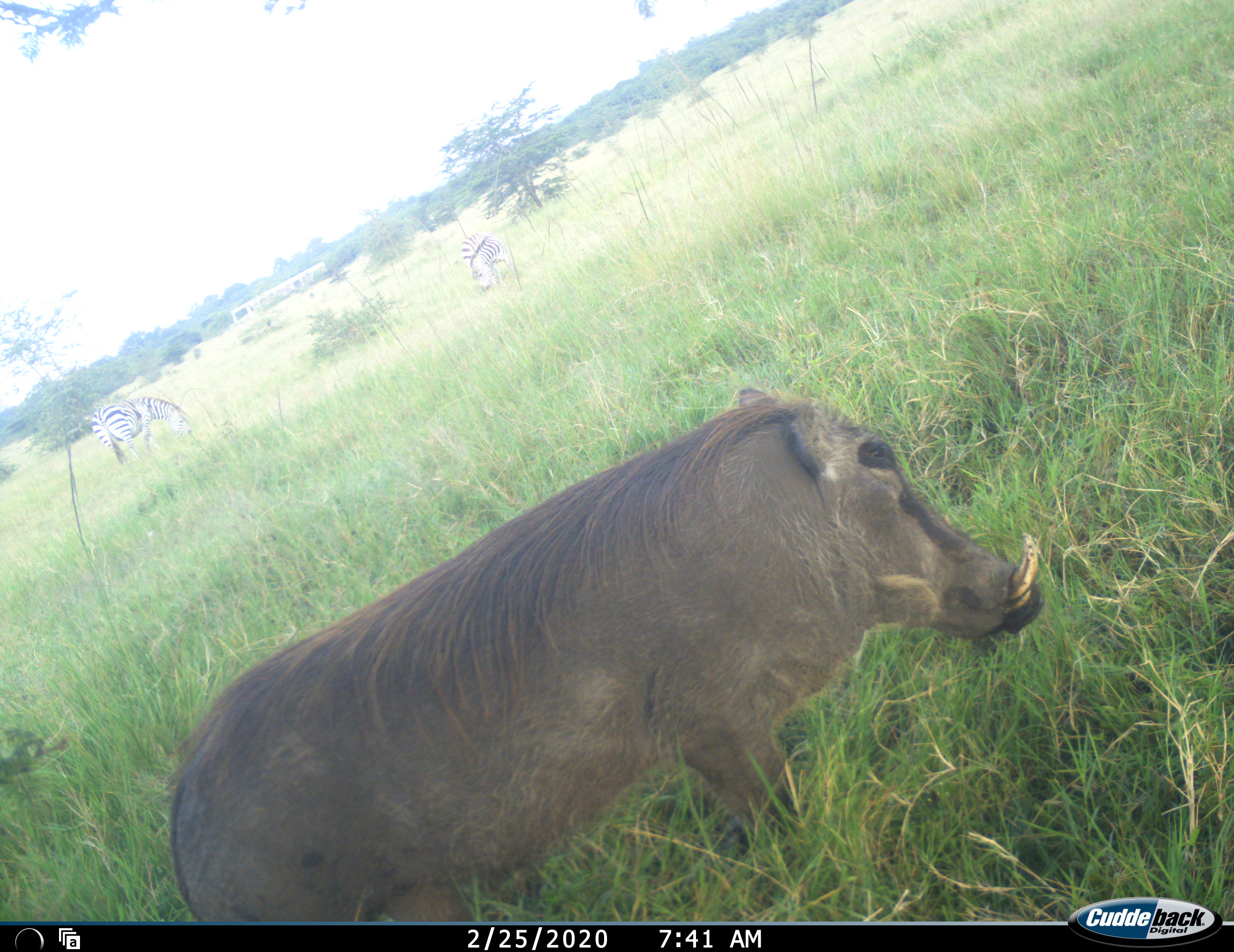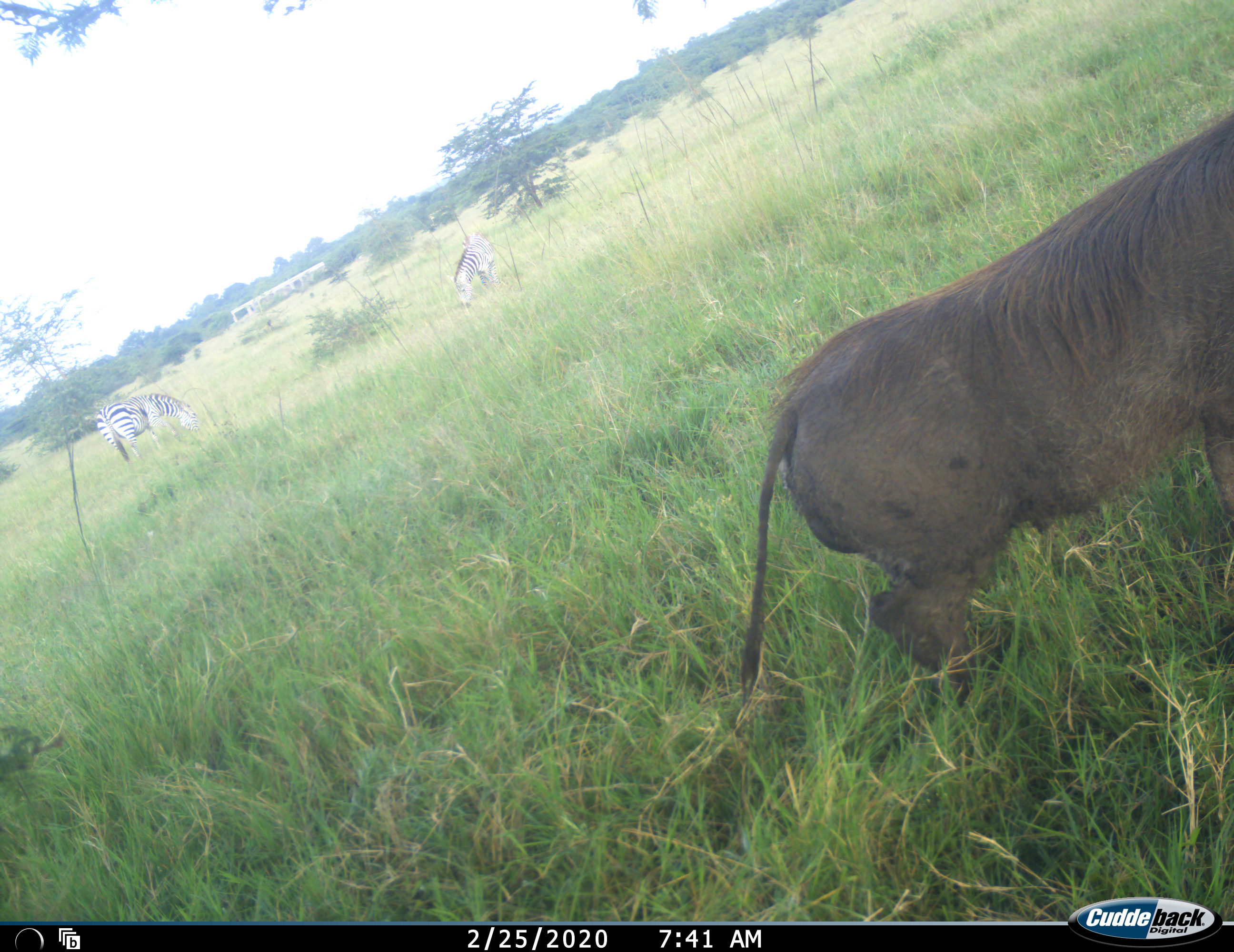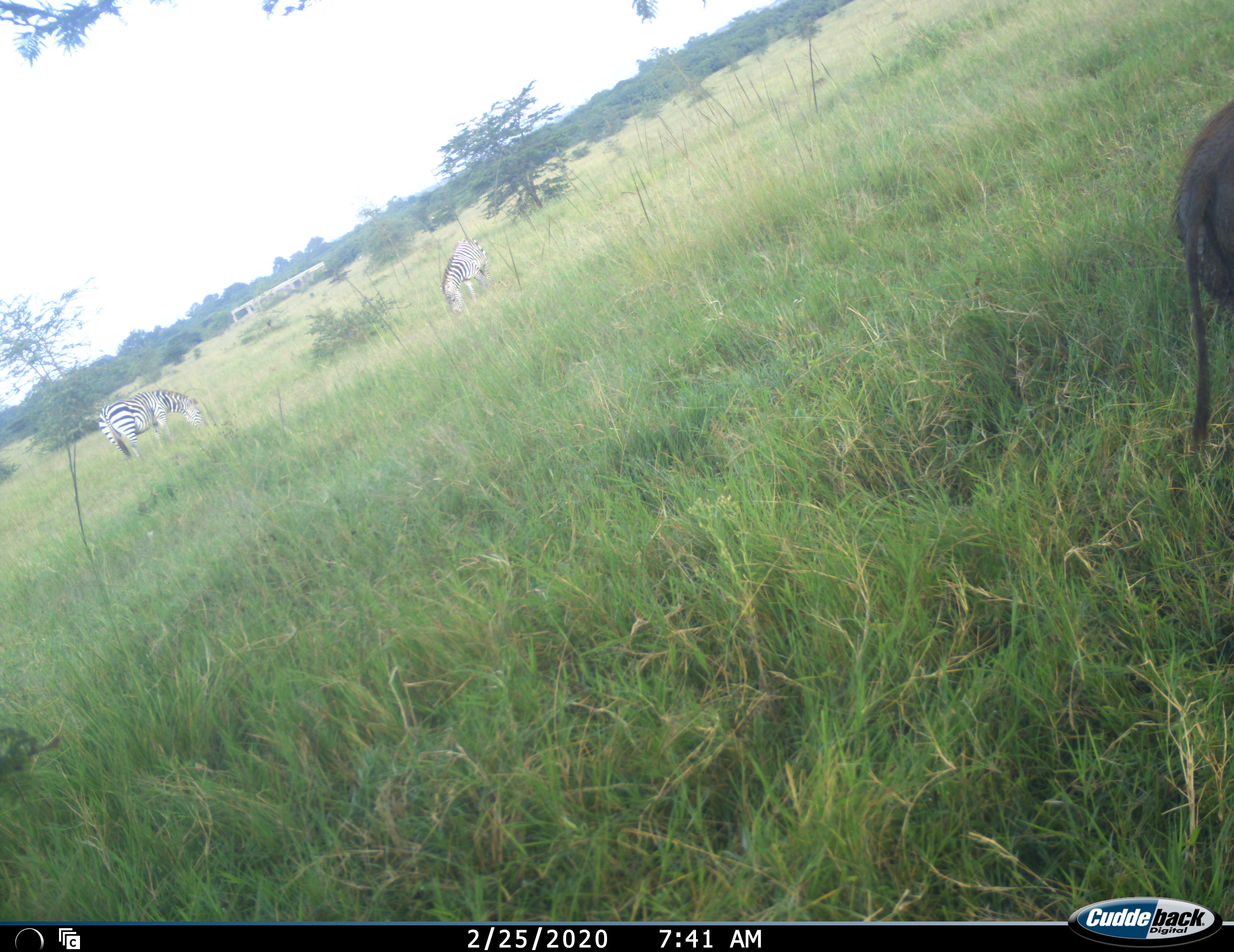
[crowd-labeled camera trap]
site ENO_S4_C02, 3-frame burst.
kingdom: Animalia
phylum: Chordata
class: Mammalia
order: Artiodactyla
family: Suidae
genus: Phacochoerus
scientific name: Phacochoerus africanus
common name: warthog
Warthog (Phacochoerus africanus), count 1. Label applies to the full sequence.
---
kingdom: Animalia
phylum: Chordata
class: Mammalia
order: Perissodactyla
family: Equidae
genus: Equus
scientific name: Equus quagga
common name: plains zebra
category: zebraplains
Zebraplains (plains zebra) (Equus quagga), count 2. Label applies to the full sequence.